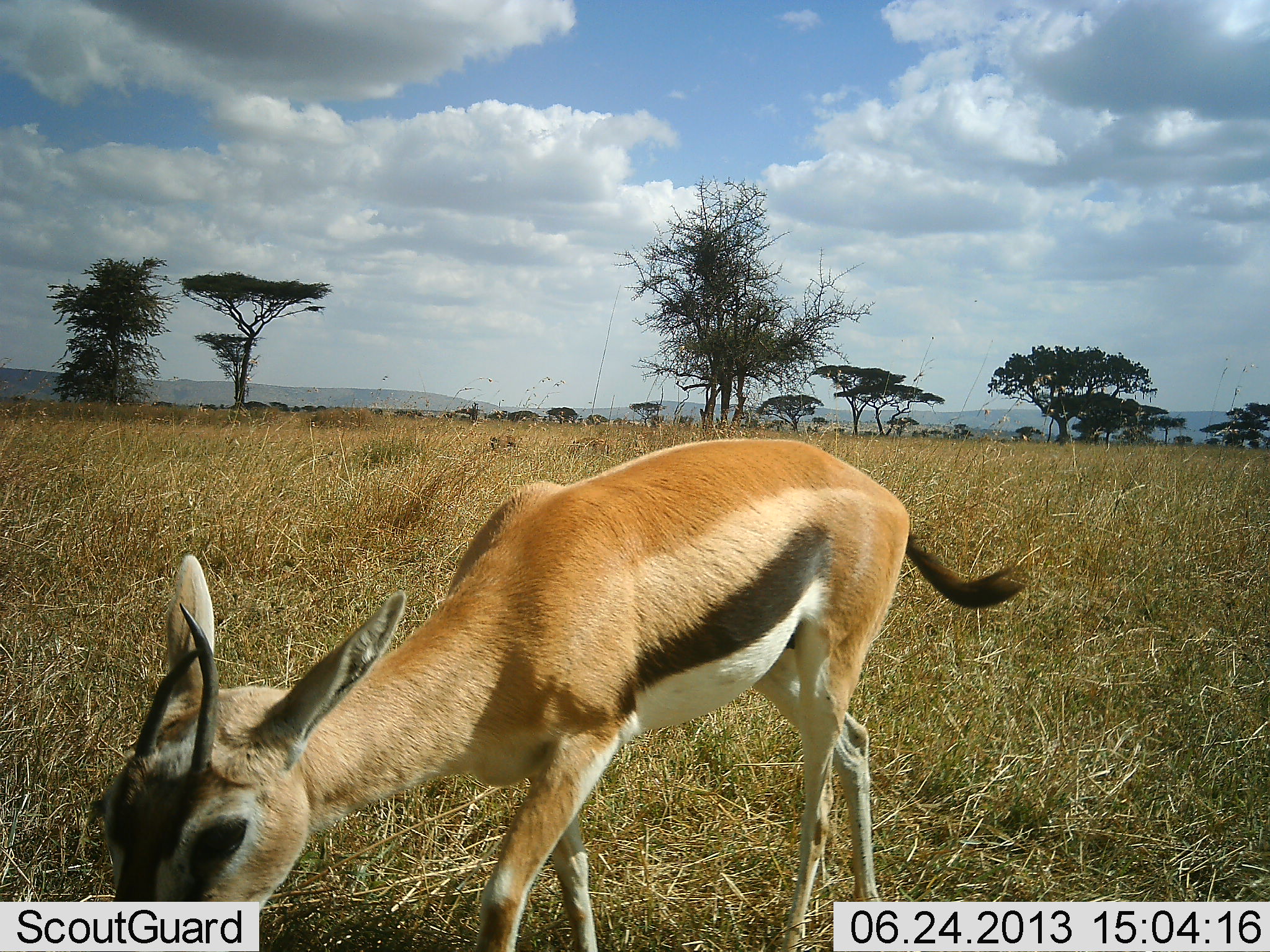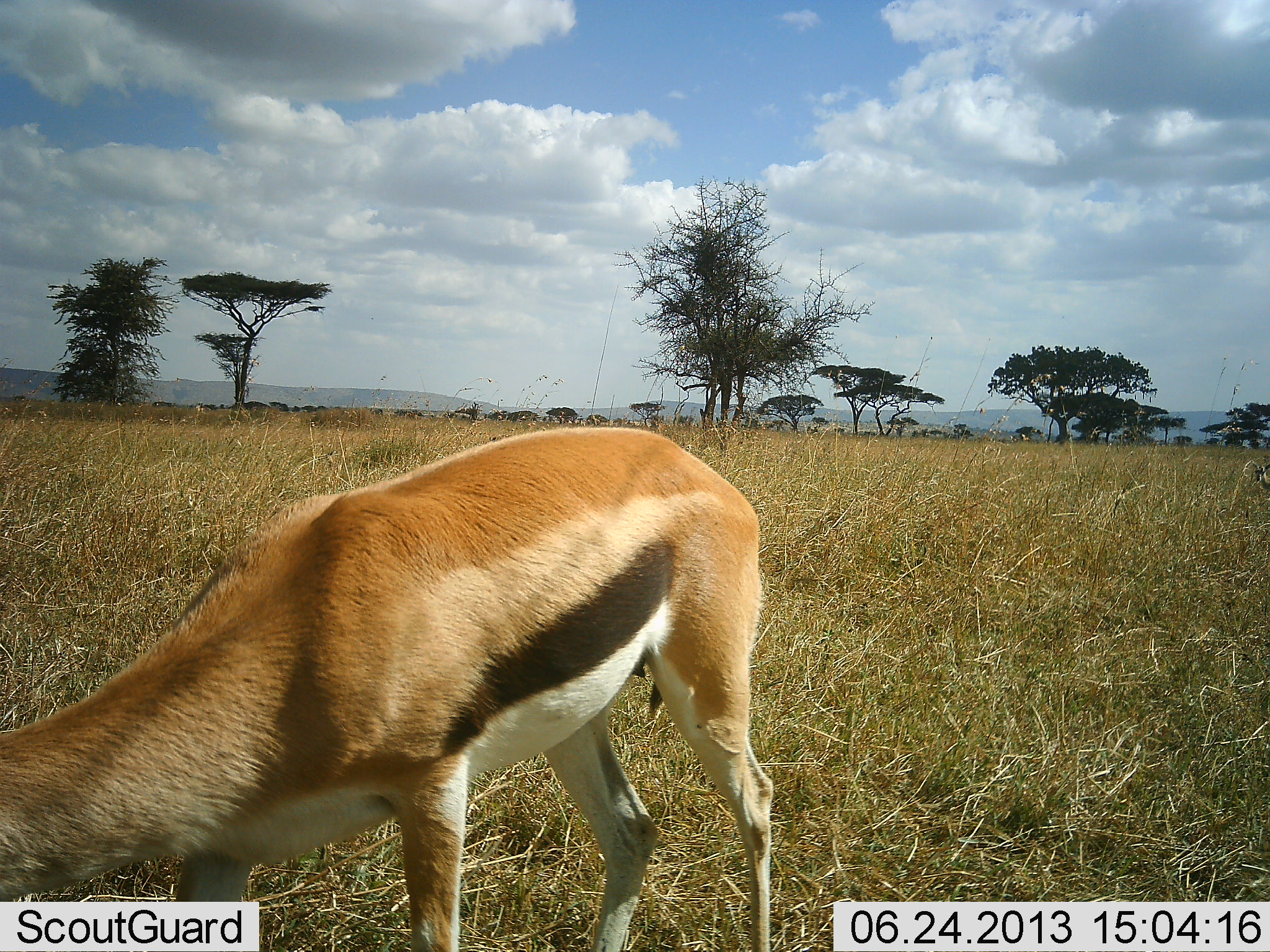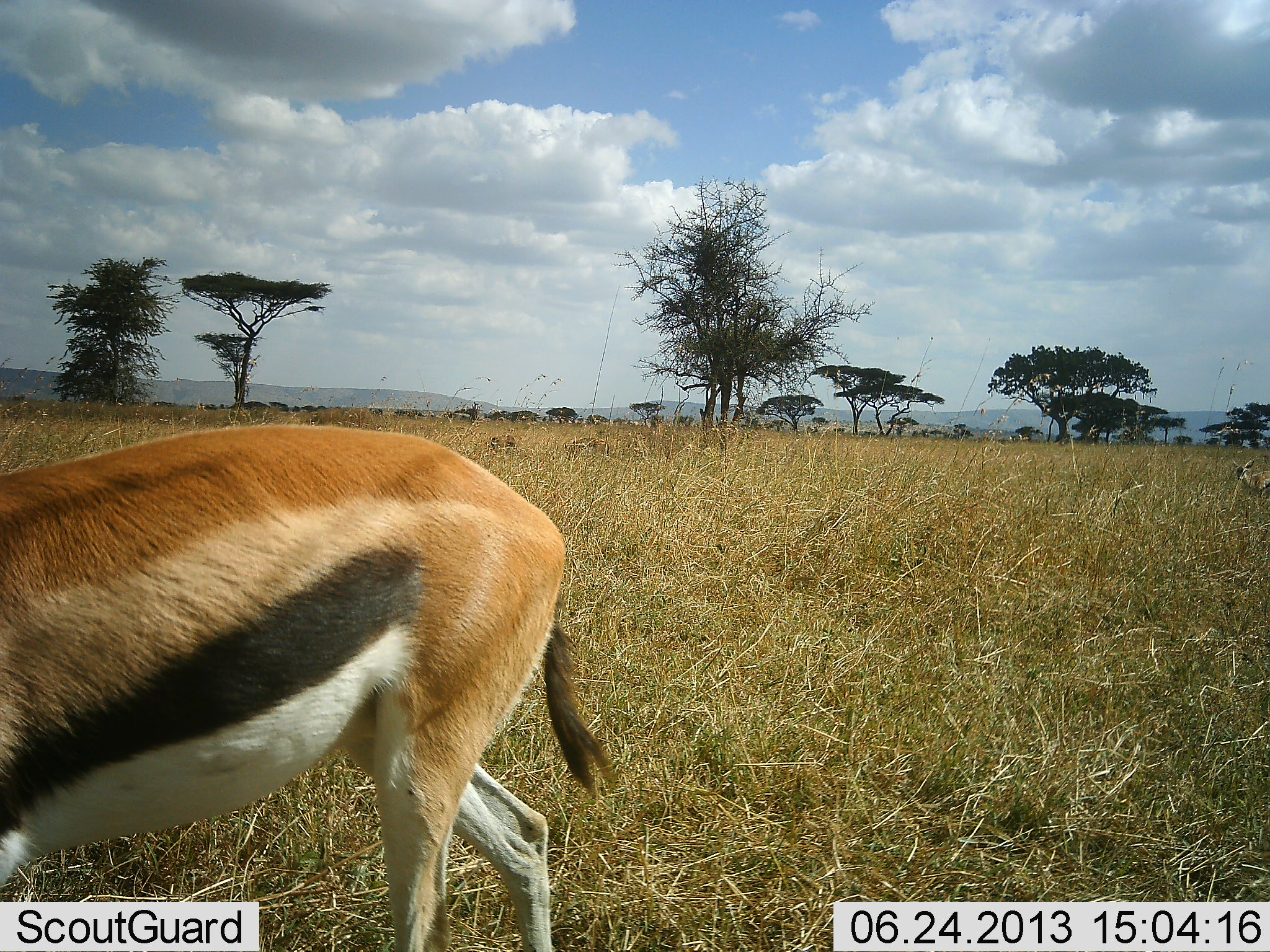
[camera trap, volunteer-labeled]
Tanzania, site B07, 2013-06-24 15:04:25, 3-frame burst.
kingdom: Animalia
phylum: Chordata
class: Mammalia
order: Artiodactyla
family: Bovidae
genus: Eudorcas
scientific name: Eudorcas thomsonii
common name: thomson's gazelle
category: gazellethomsons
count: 1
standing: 10%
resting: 0%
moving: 55%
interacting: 0%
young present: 0%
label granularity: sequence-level